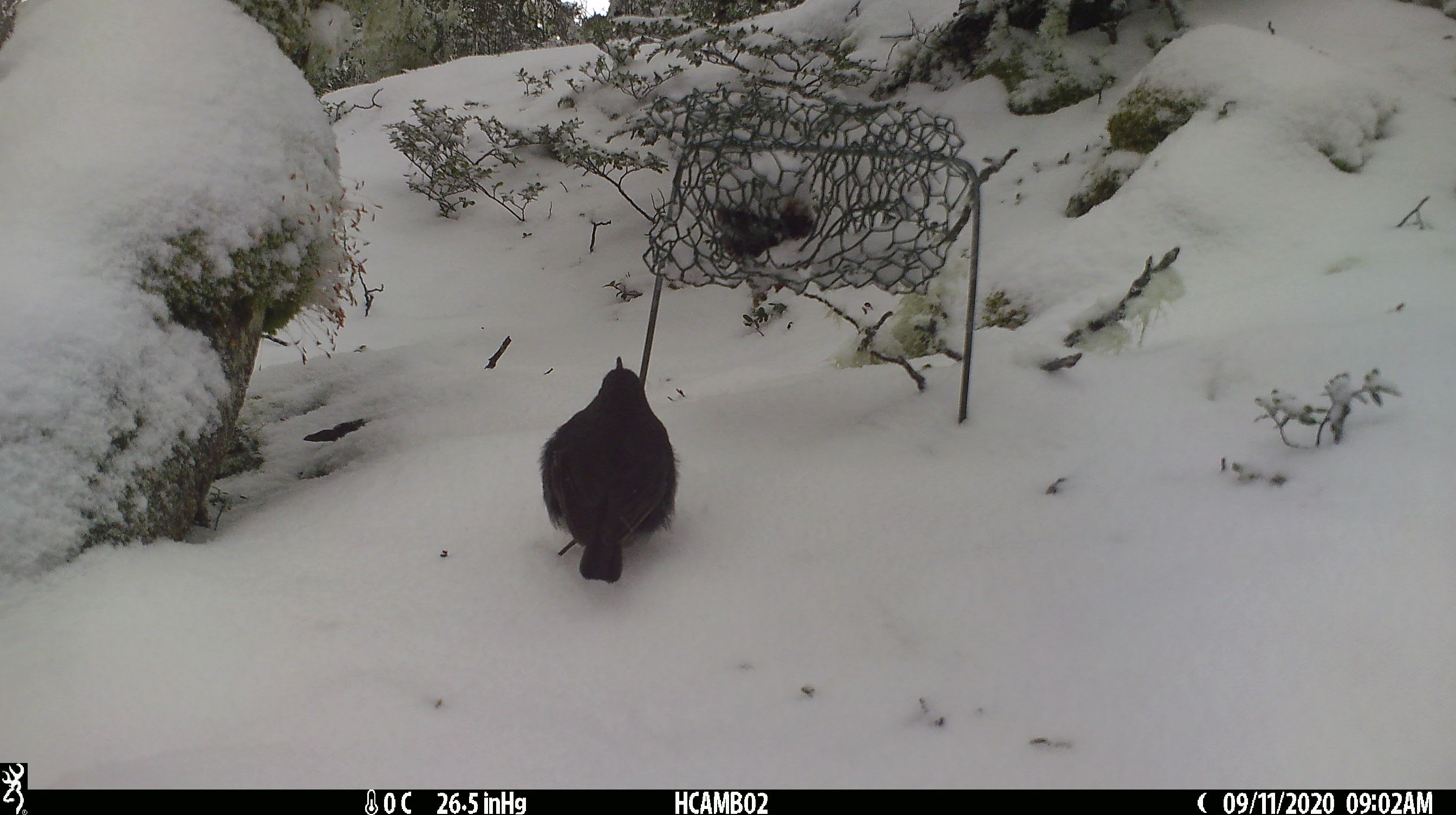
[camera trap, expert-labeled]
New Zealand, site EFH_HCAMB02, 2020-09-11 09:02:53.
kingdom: Animalia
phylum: Chordata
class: Aves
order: Passeriformes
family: Petroicidae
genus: Petroica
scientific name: Petroica australis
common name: new zealand robin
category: robin